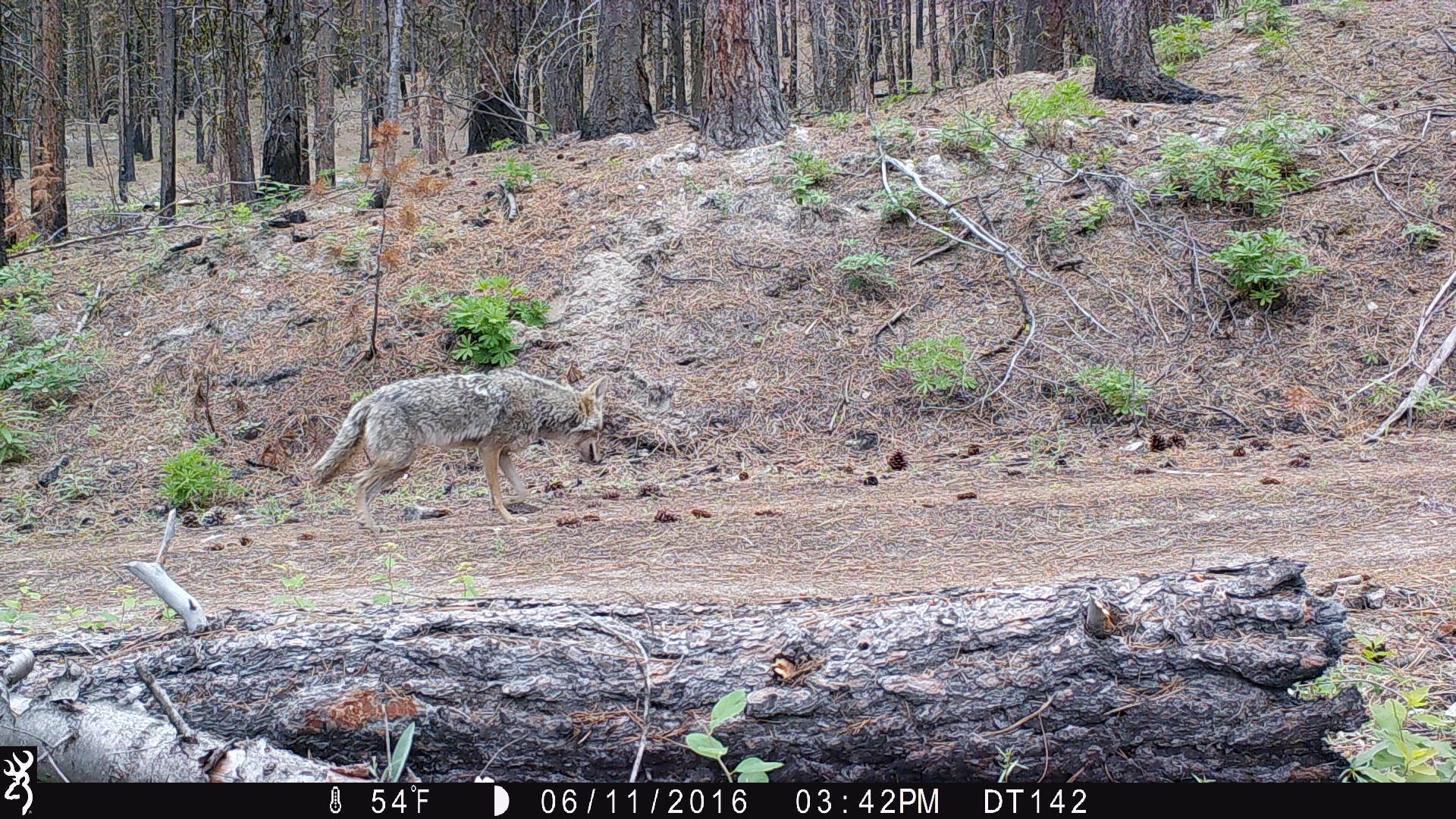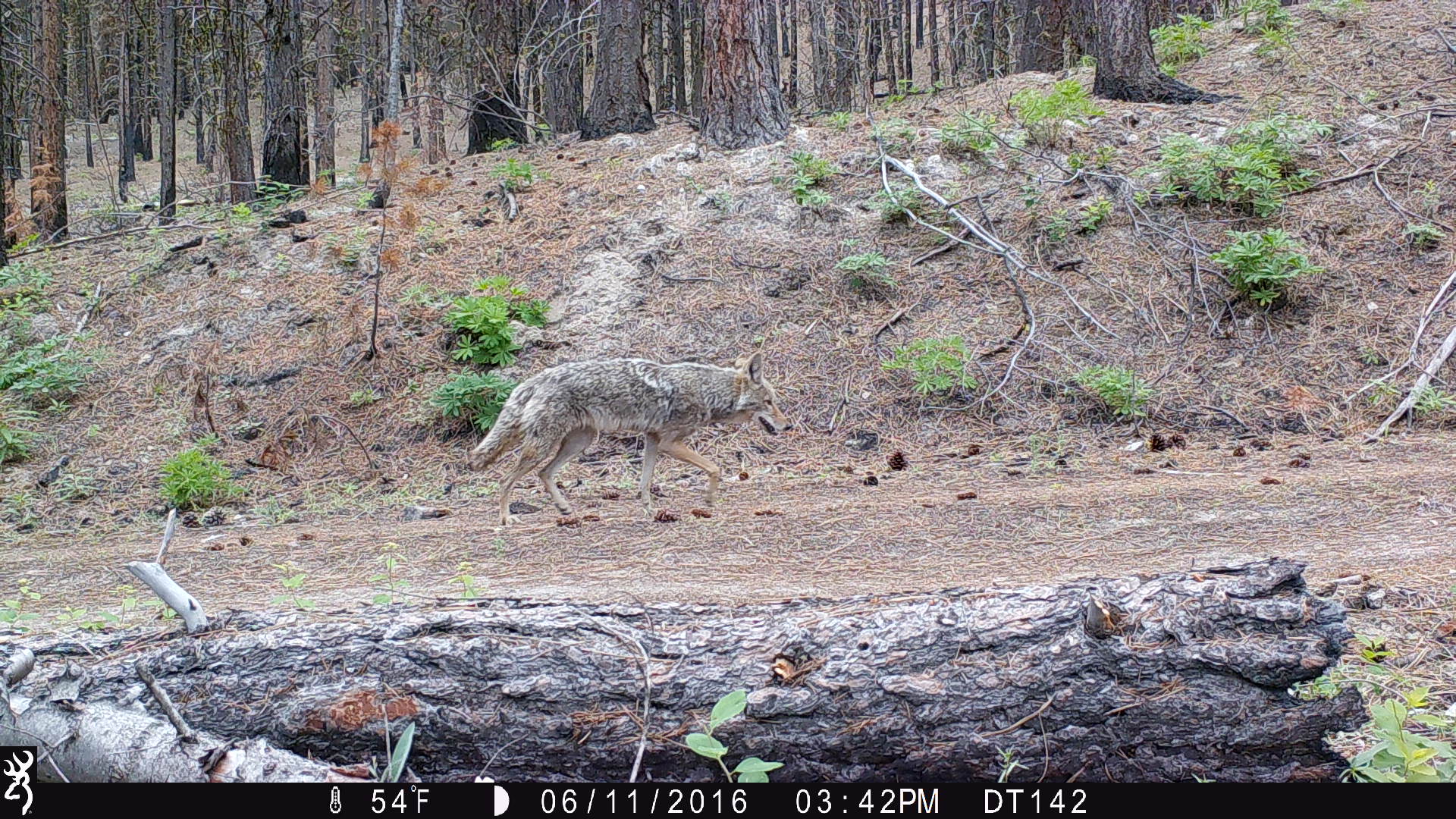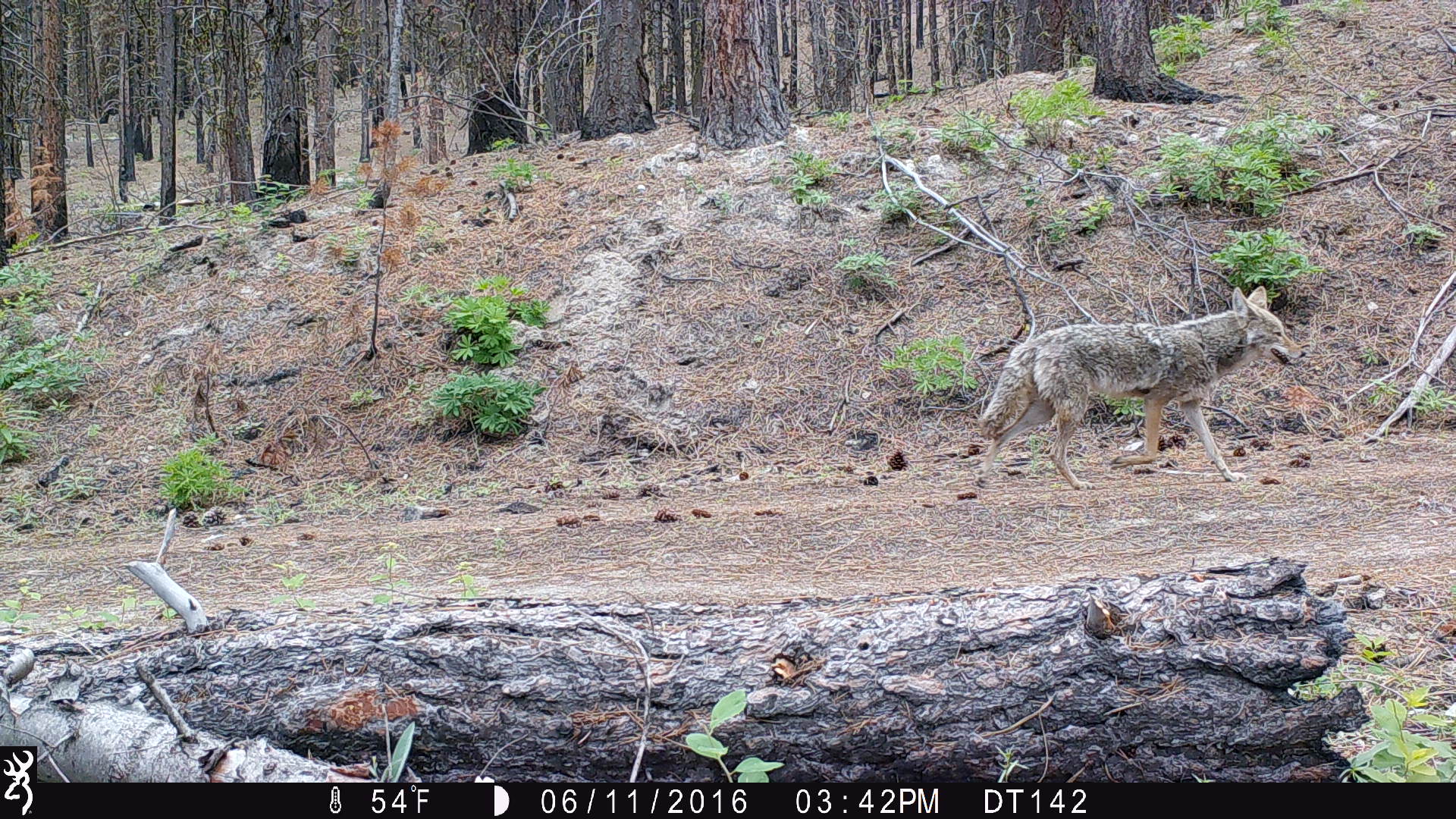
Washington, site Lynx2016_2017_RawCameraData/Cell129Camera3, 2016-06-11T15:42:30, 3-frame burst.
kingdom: Animalia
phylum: Chordata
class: Mammalia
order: Carnivora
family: Canidae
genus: Canis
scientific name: Canis latrans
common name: coyote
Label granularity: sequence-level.